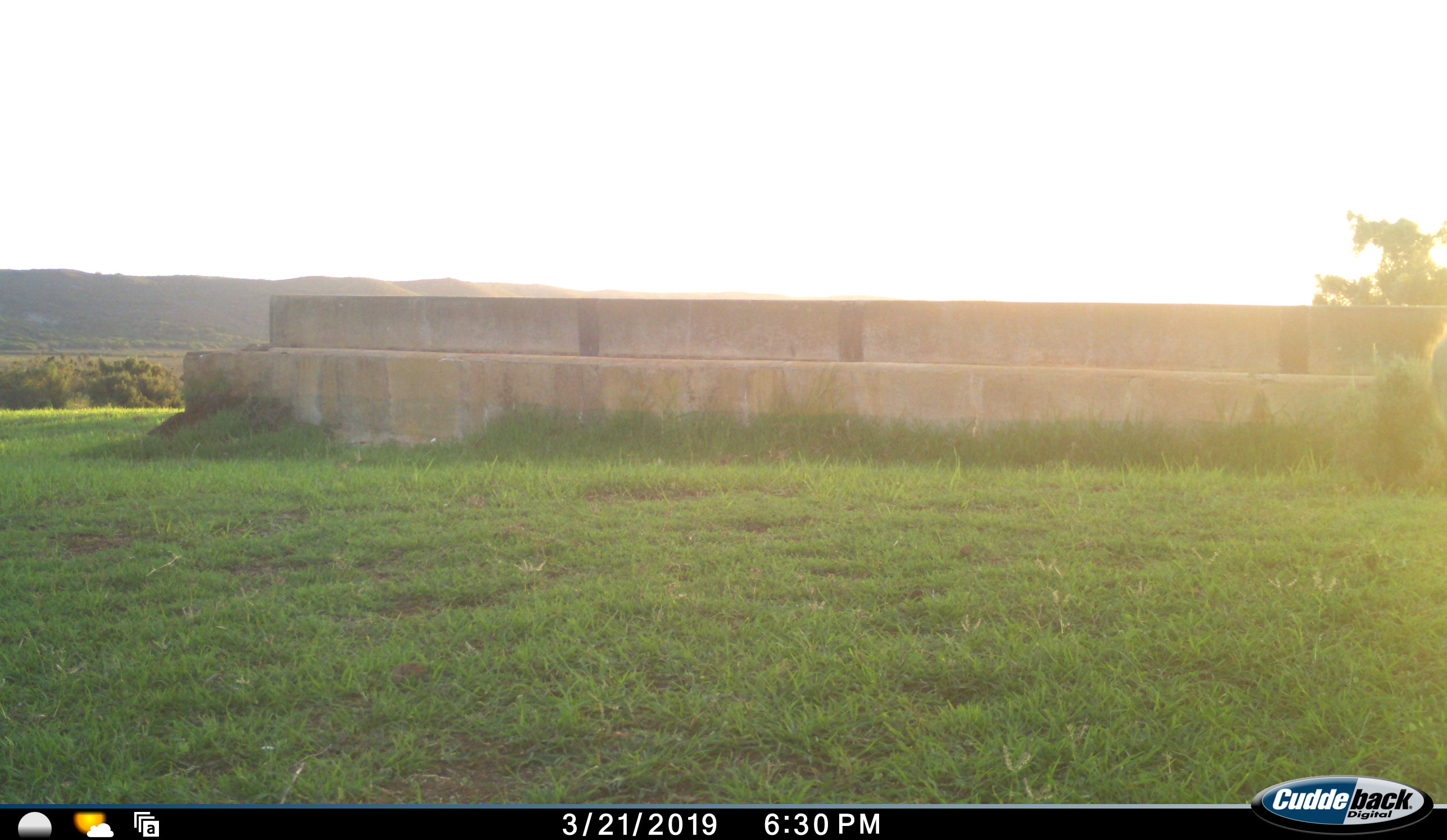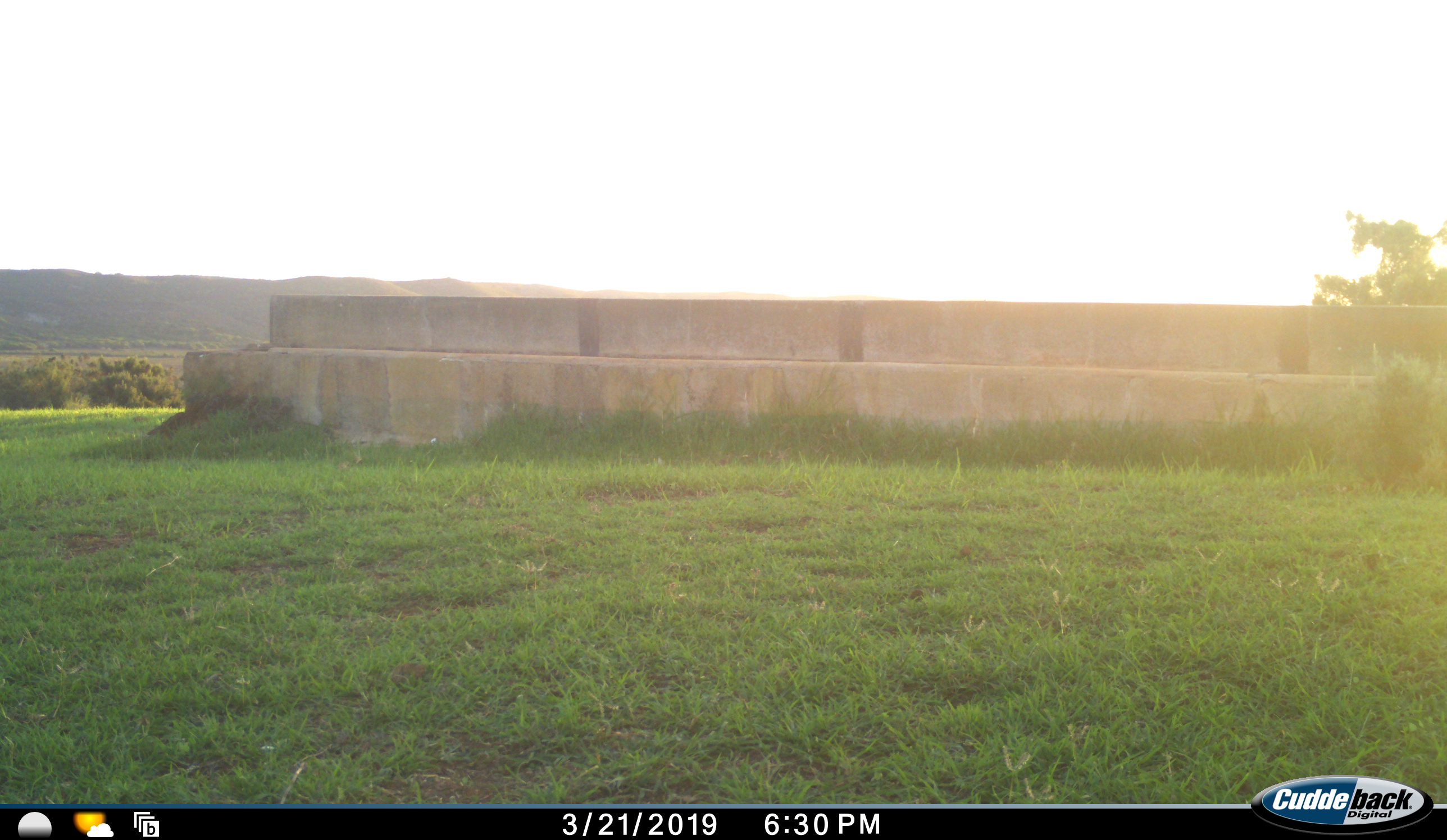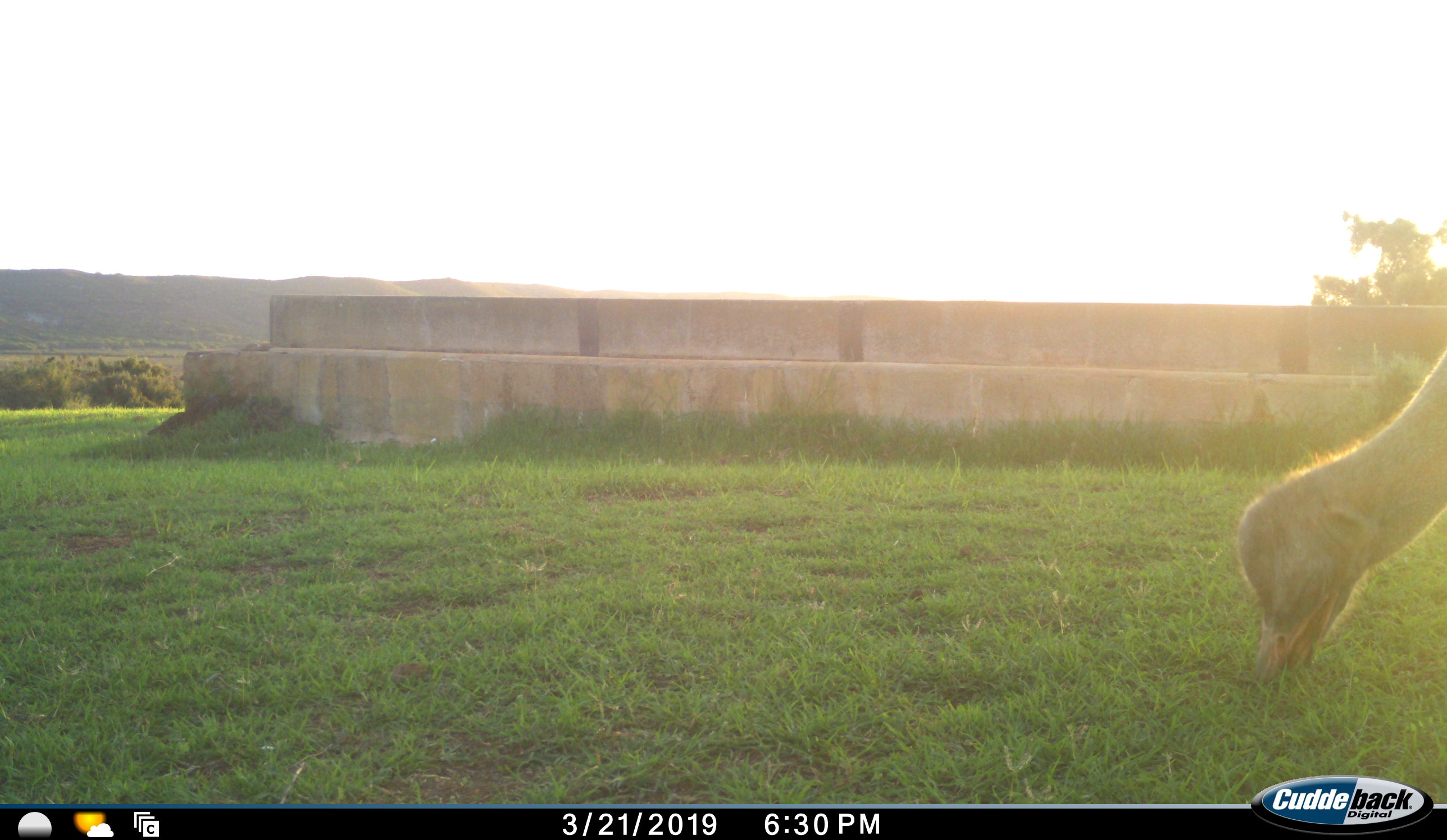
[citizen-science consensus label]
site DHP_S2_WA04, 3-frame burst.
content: unidentified animal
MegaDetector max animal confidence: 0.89